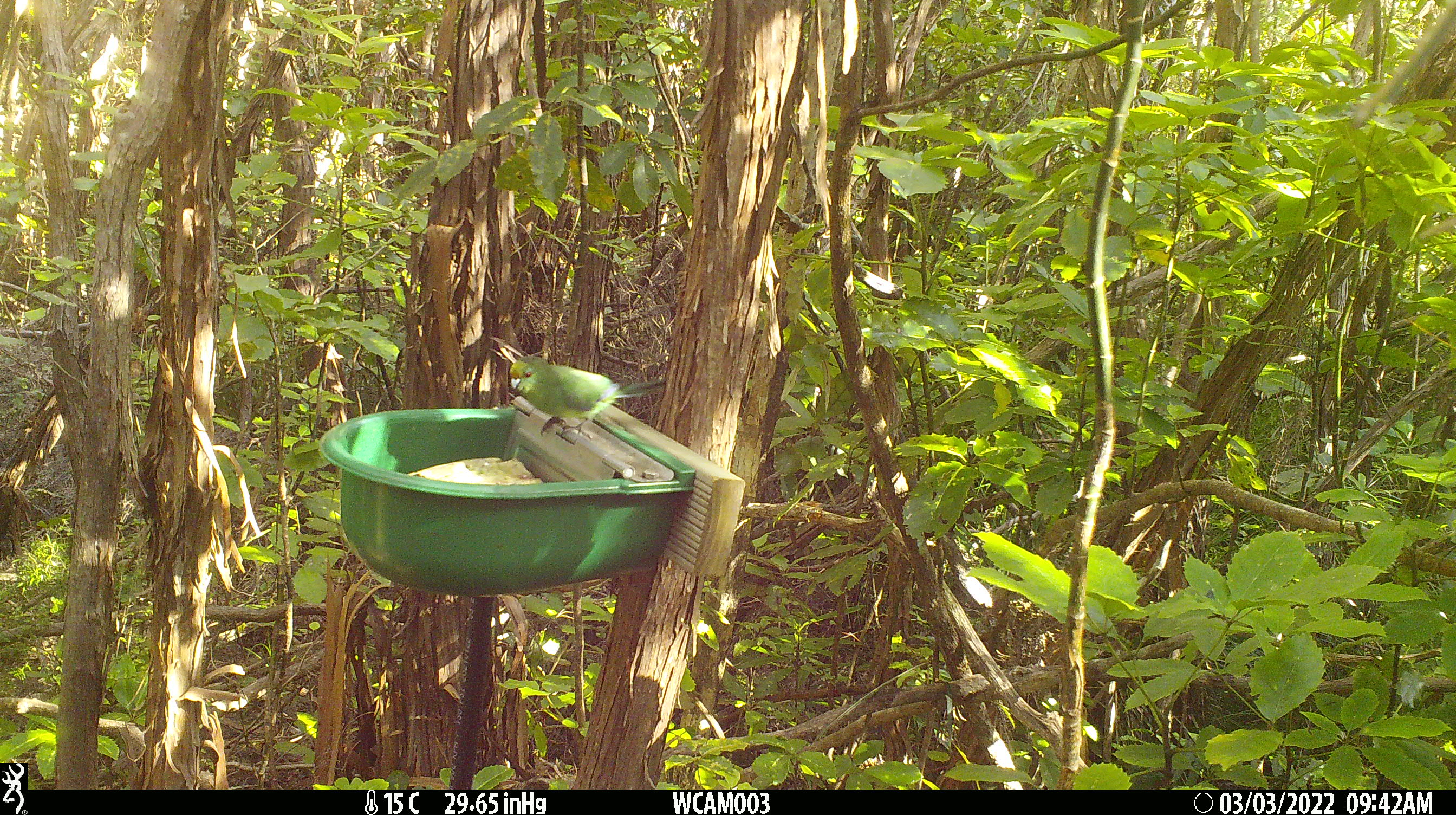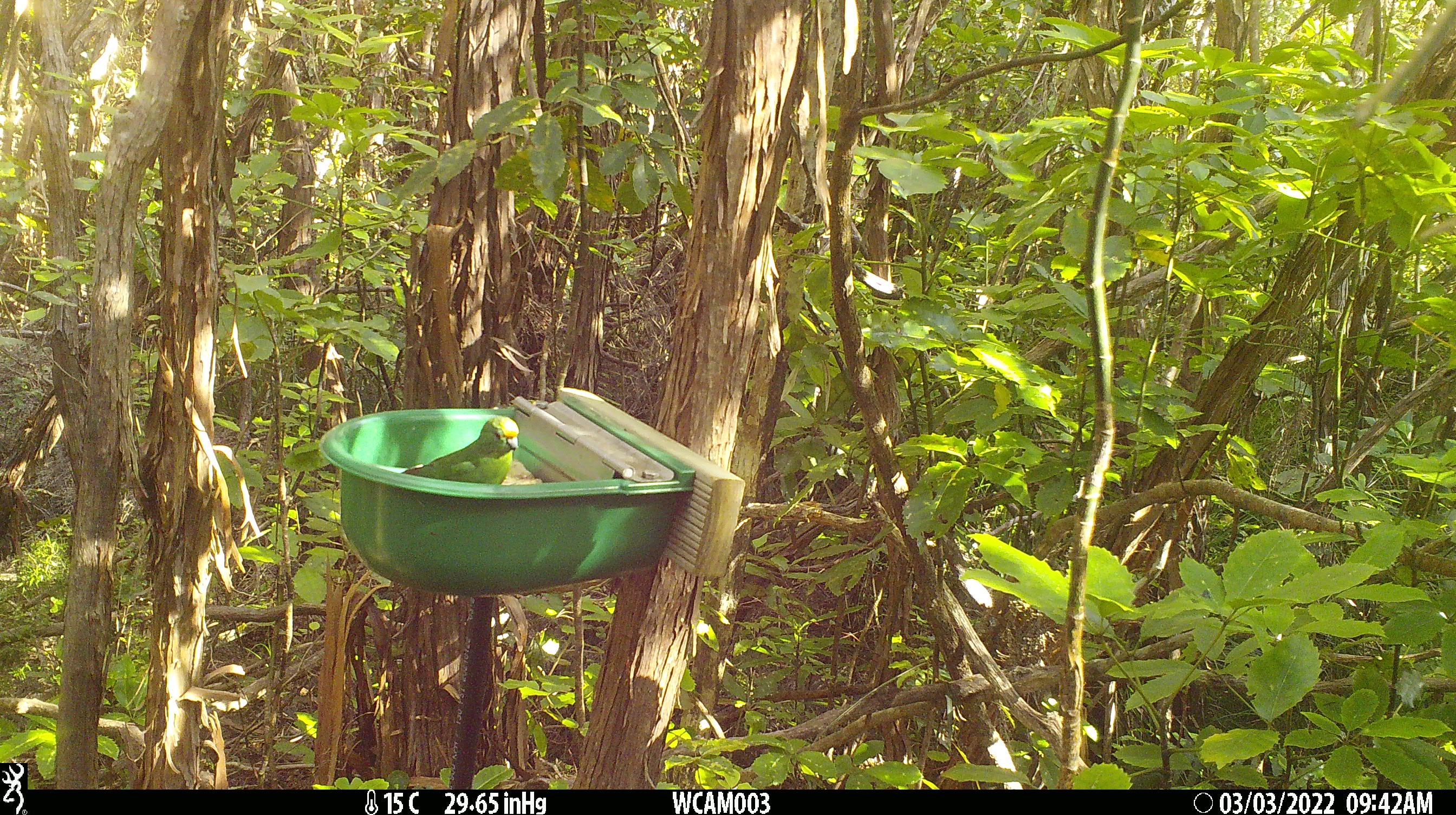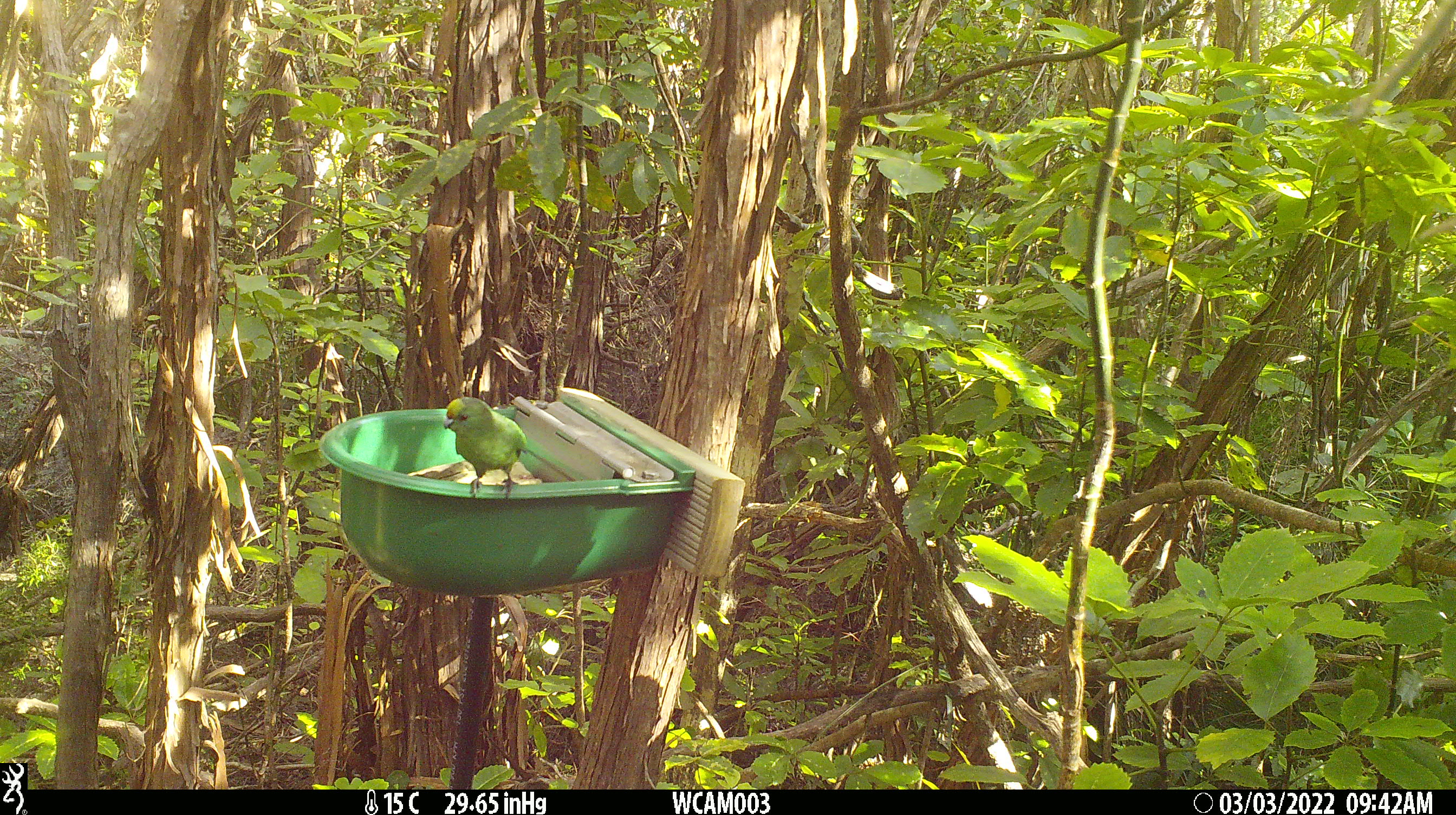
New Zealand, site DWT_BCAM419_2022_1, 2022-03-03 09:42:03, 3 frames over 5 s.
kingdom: Animalia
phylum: Chordata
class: Aves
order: Psittaciformes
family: Psittaculidae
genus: Cyanoramphus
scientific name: Cyanoramphus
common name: parakeet